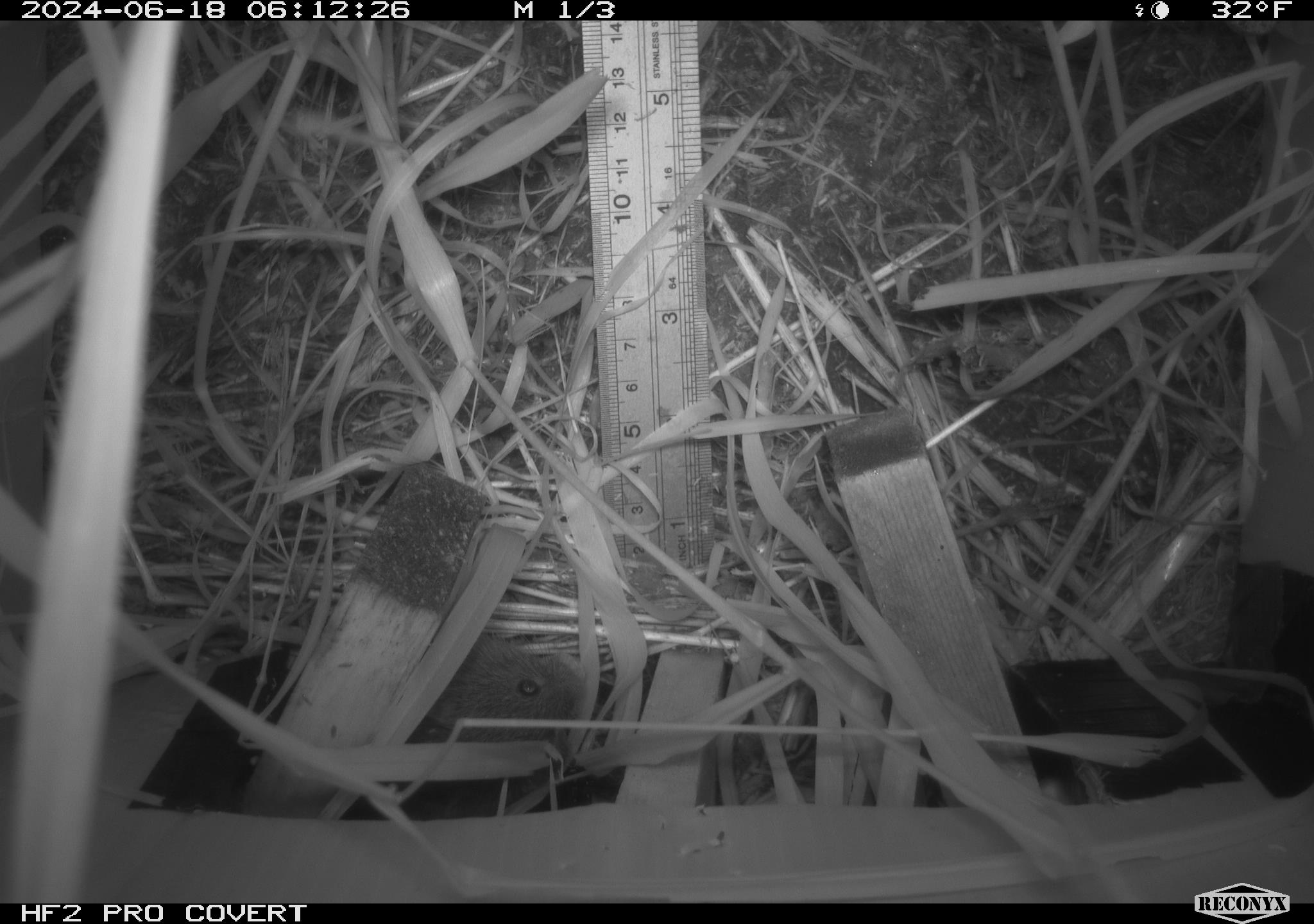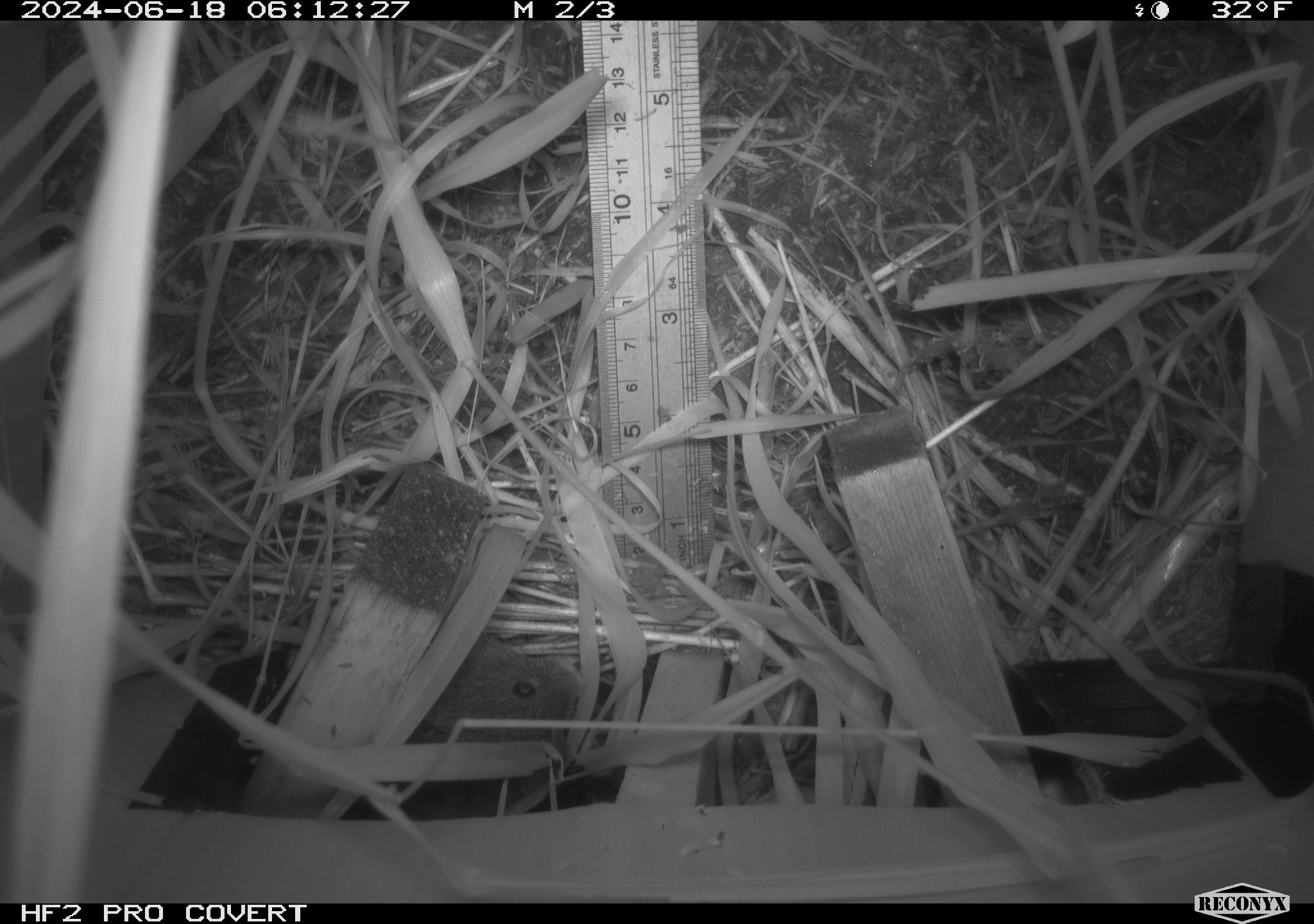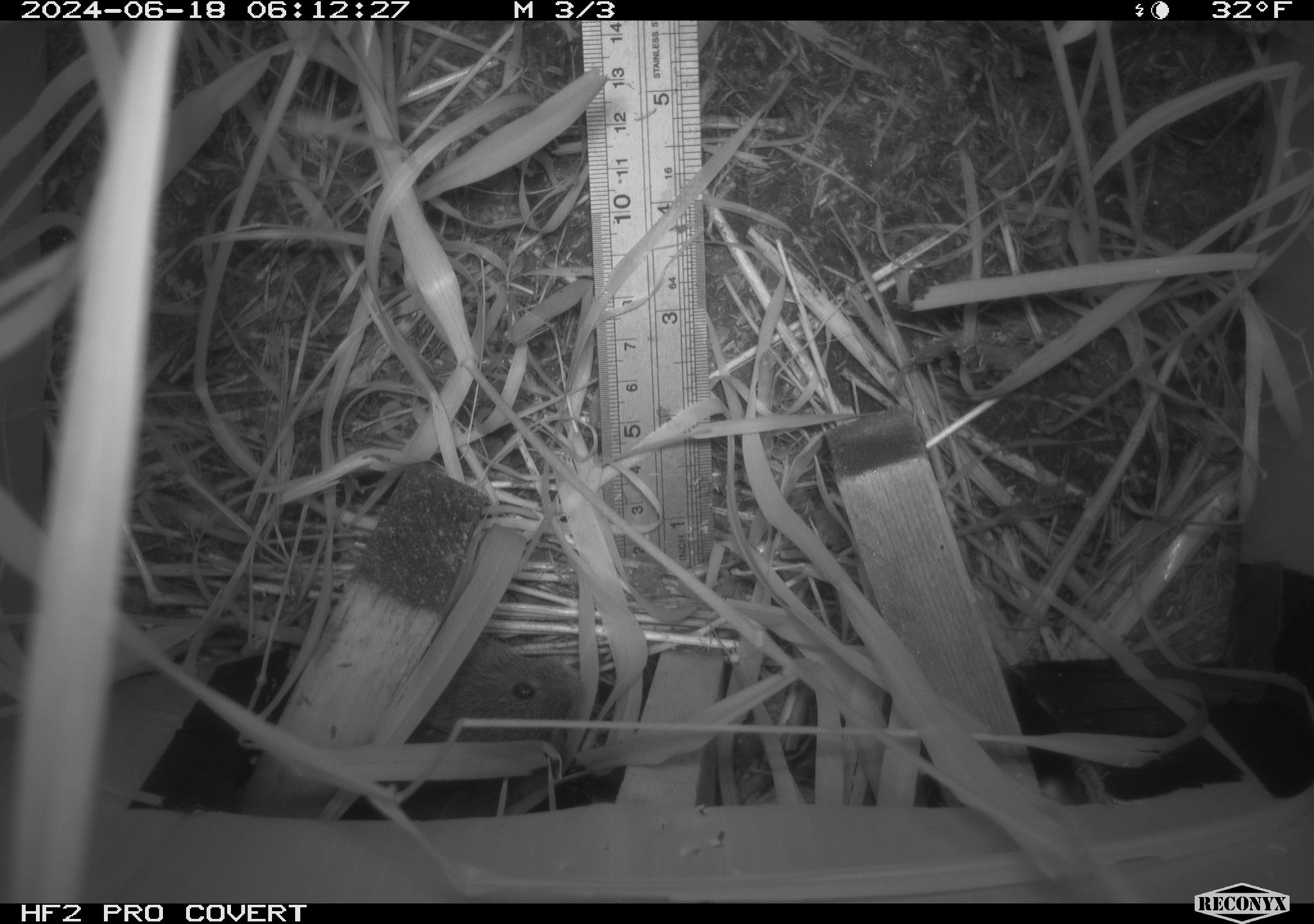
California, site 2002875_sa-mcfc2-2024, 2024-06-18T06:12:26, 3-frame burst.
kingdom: Animalia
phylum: Chordata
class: Mammalia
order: Rodentia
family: Cricetidae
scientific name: Arvicolinae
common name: voles, lemmings, and muskrats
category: arvicolinae subfamily